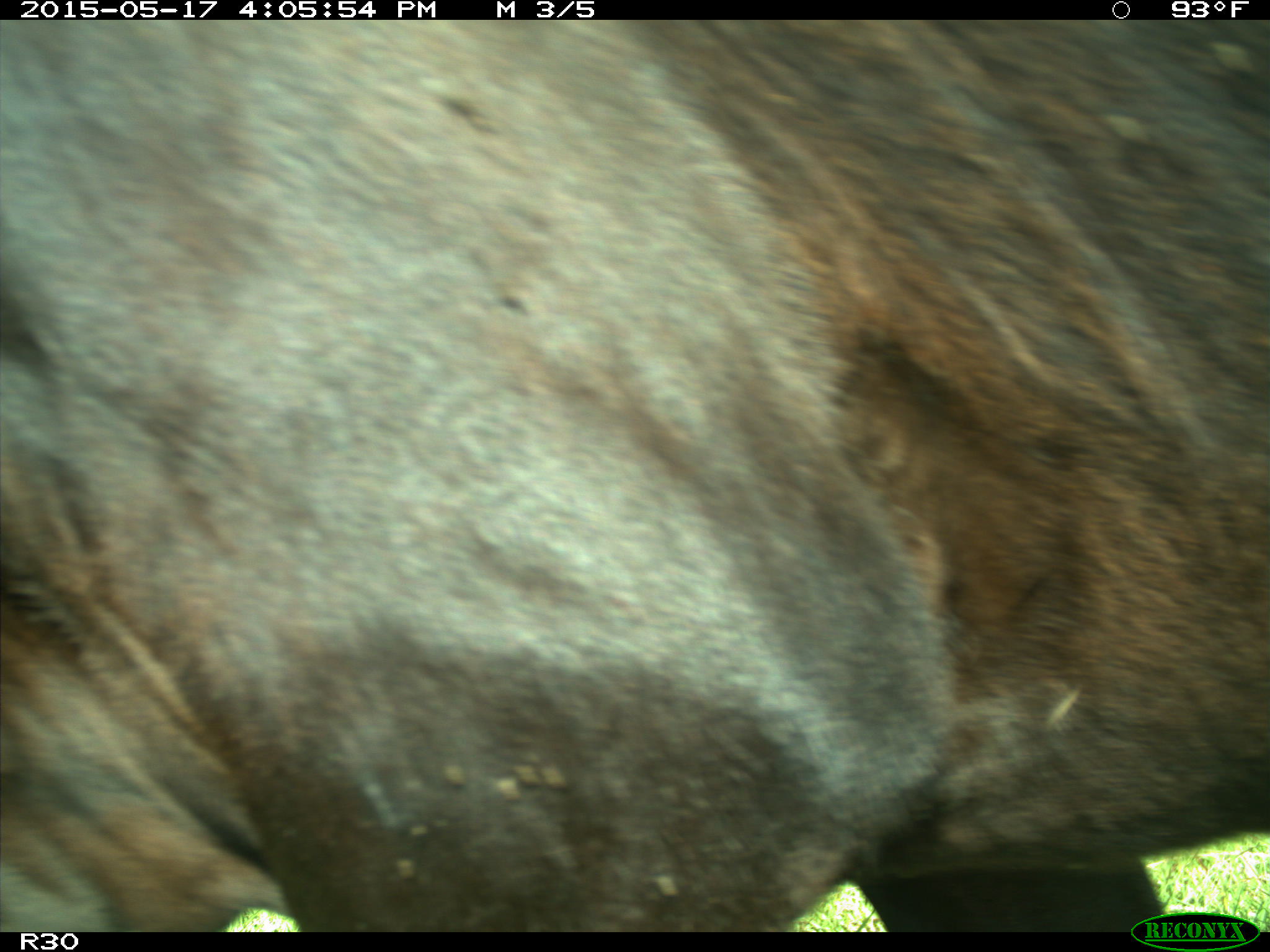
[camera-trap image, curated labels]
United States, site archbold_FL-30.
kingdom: Animalia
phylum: Chordata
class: Mammalia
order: Artiodactyla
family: Bovidae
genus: Bos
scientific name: Bos taurus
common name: domestic cow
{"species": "Bos taurus (domestic cow)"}